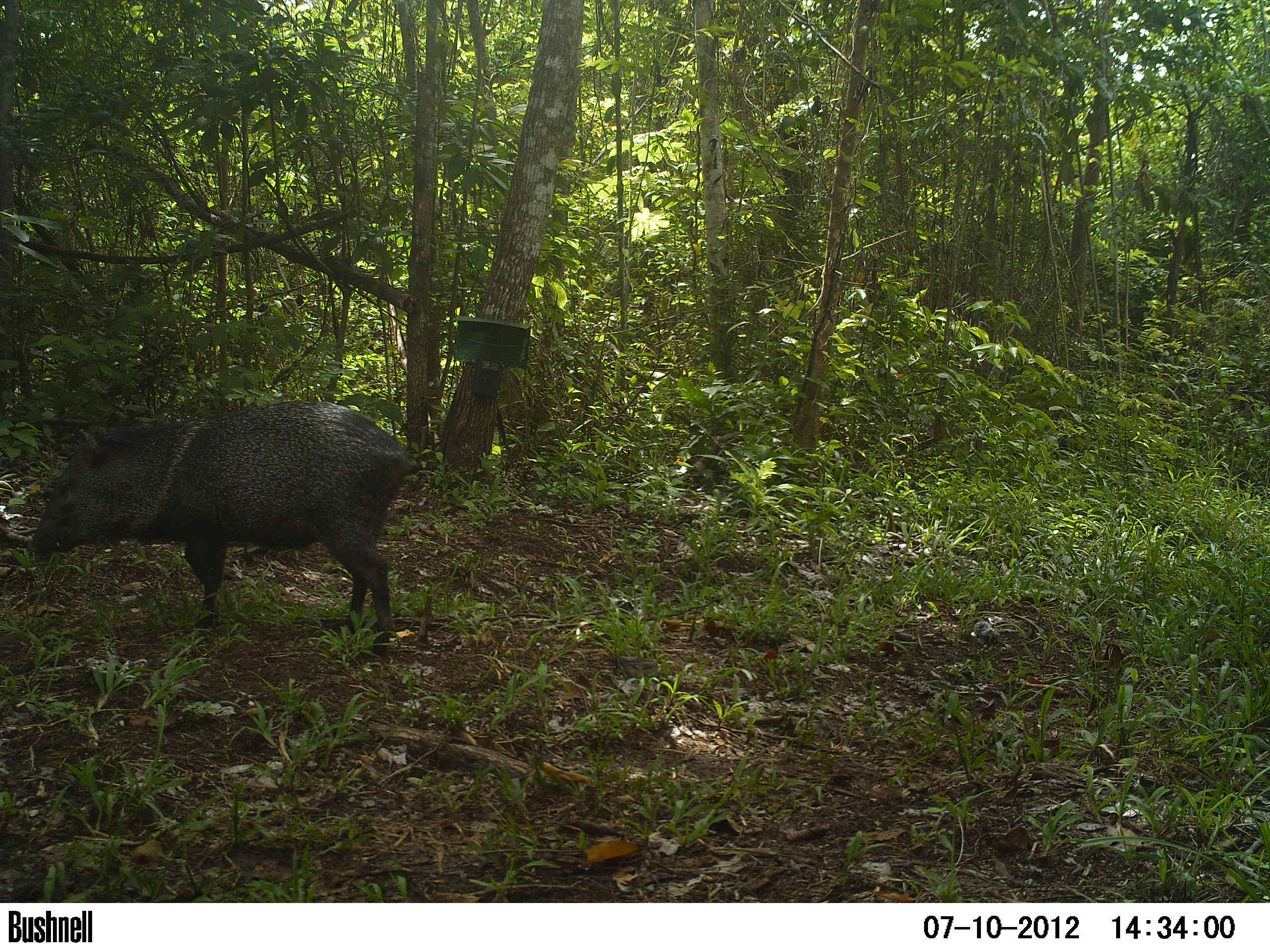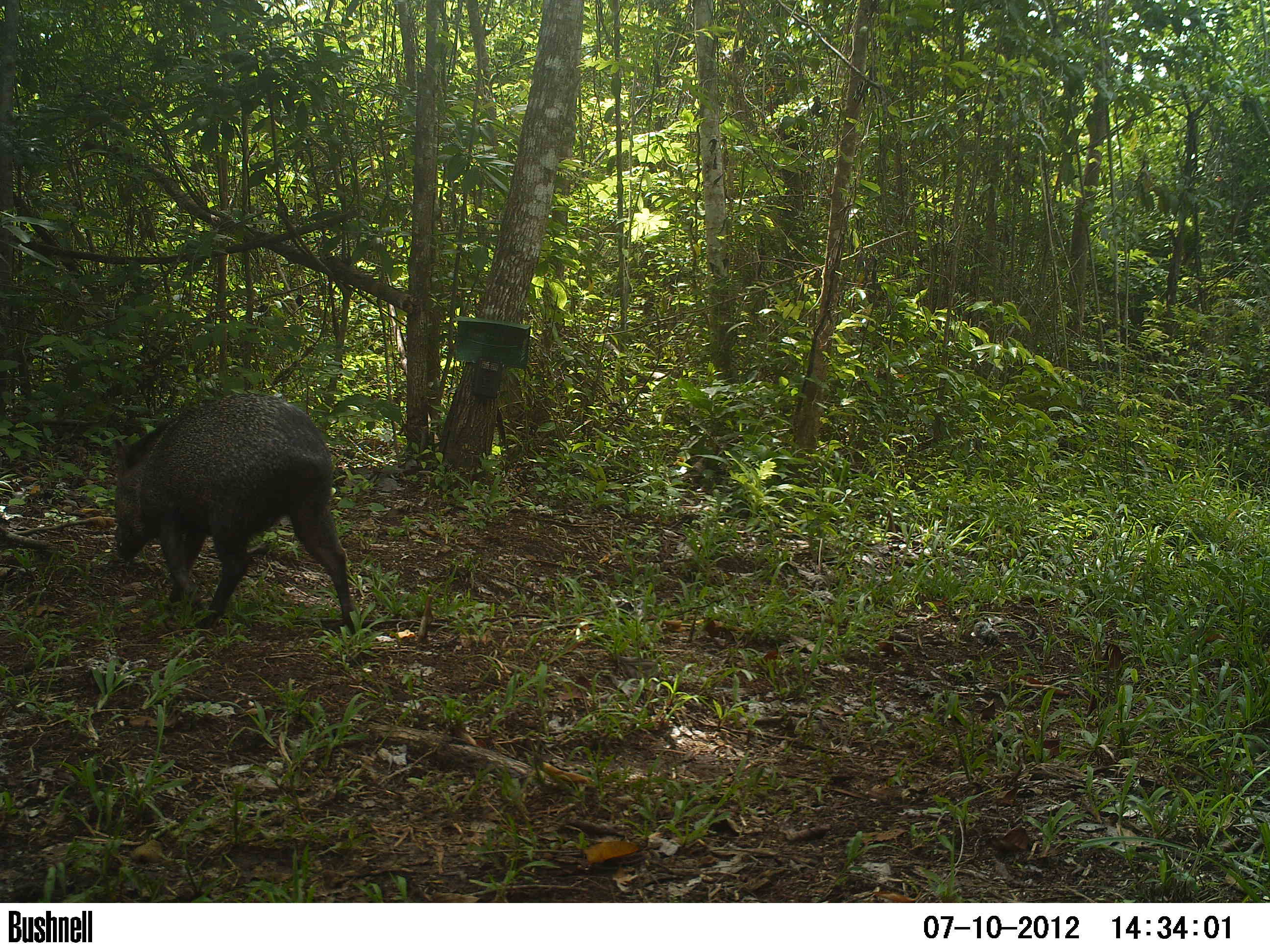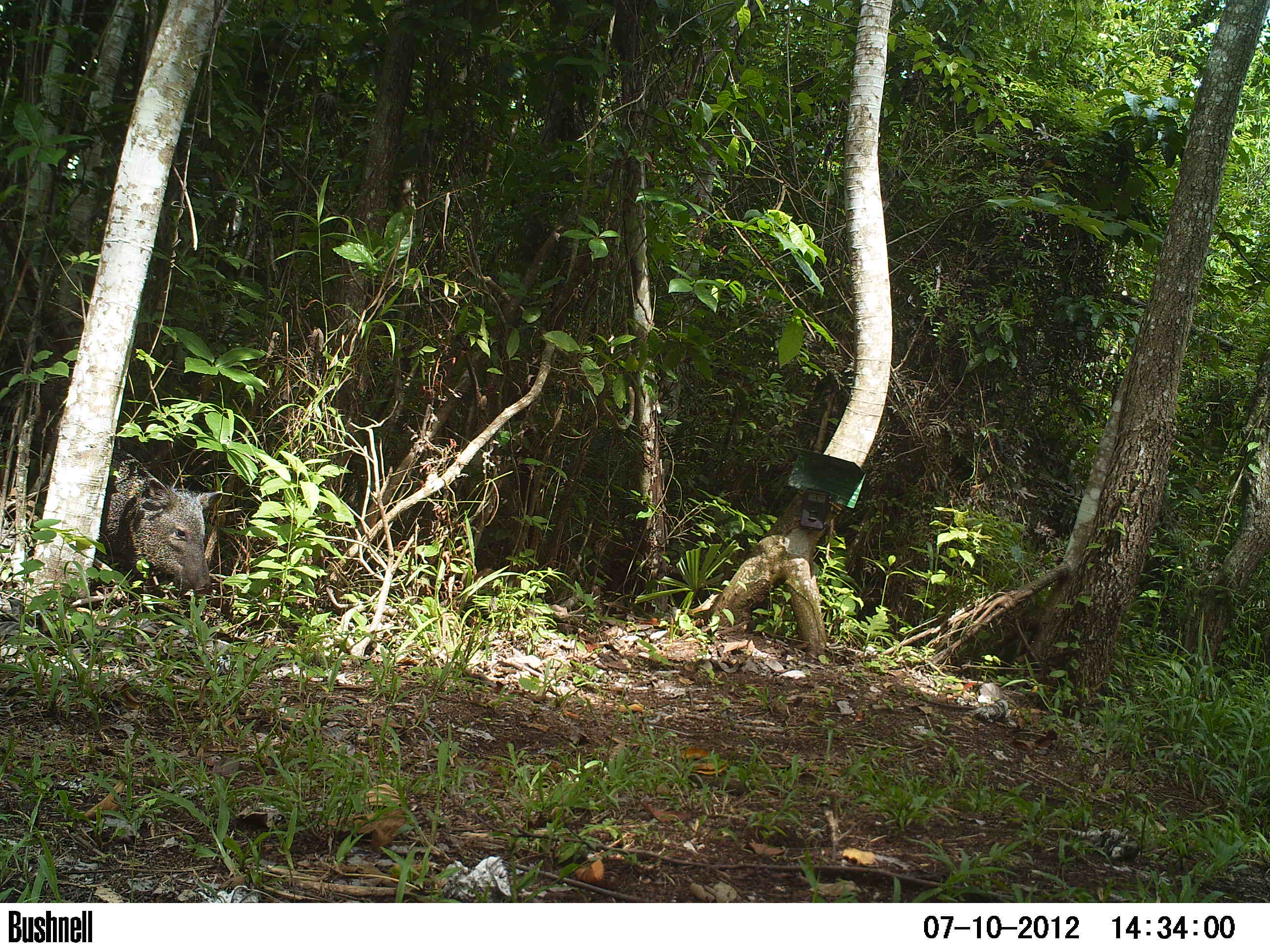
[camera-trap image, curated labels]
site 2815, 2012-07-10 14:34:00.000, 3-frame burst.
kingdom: Animalia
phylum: Chordata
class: Mammalia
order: Artiodactyla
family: Tayassuidae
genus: Pecari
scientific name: Pecari tajacu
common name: collared peccary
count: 5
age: adult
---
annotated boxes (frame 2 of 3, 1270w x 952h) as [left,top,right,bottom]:
pecari tajacu: [111,392,357,635]